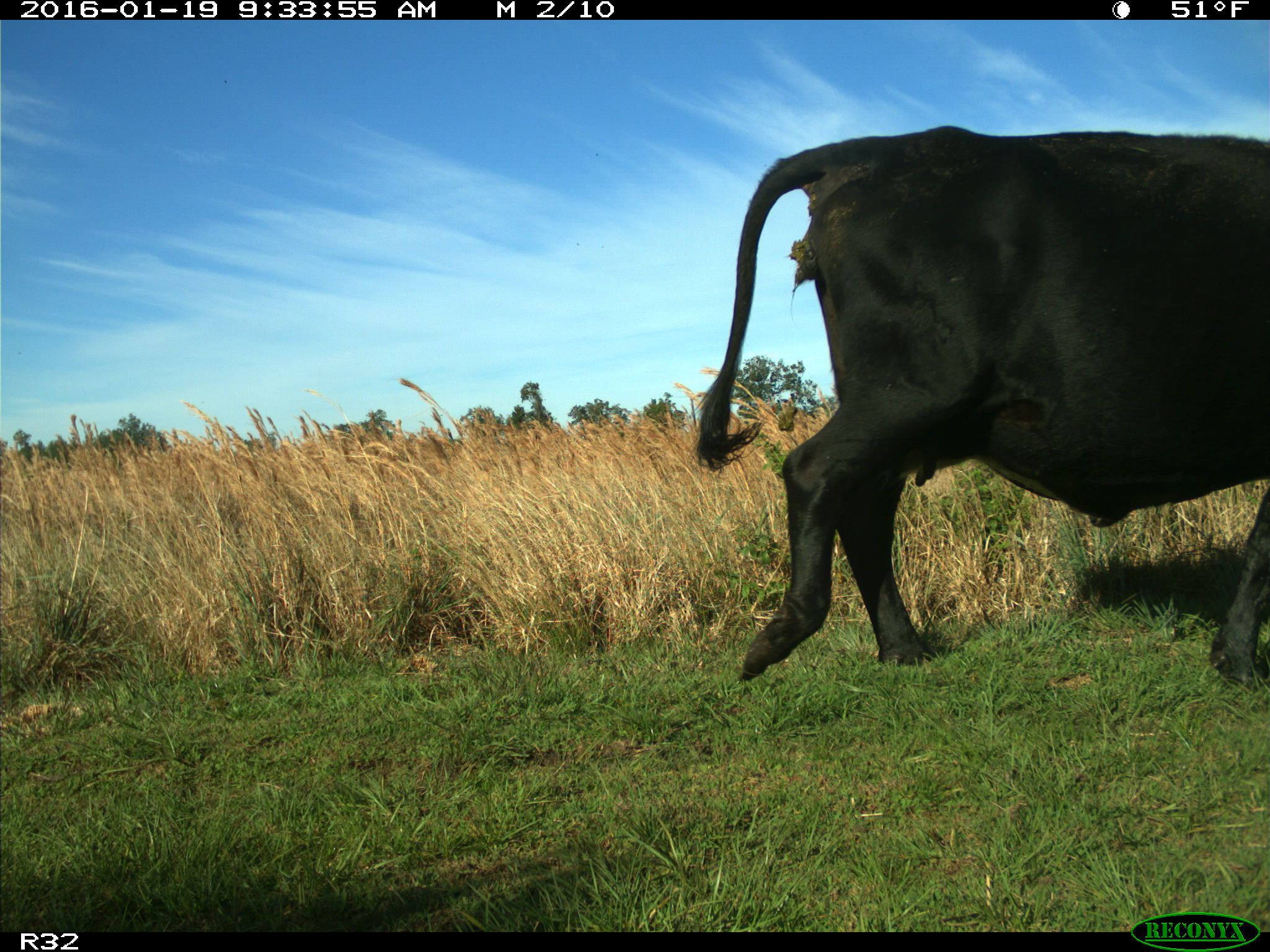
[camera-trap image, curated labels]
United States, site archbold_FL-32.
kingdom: Animalia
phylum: Chordata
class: Mammalia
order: Artiodactyla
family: Bovidae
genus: Bos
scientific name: Bos taurus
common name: domestic cow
Bos taurus (domestic cow).